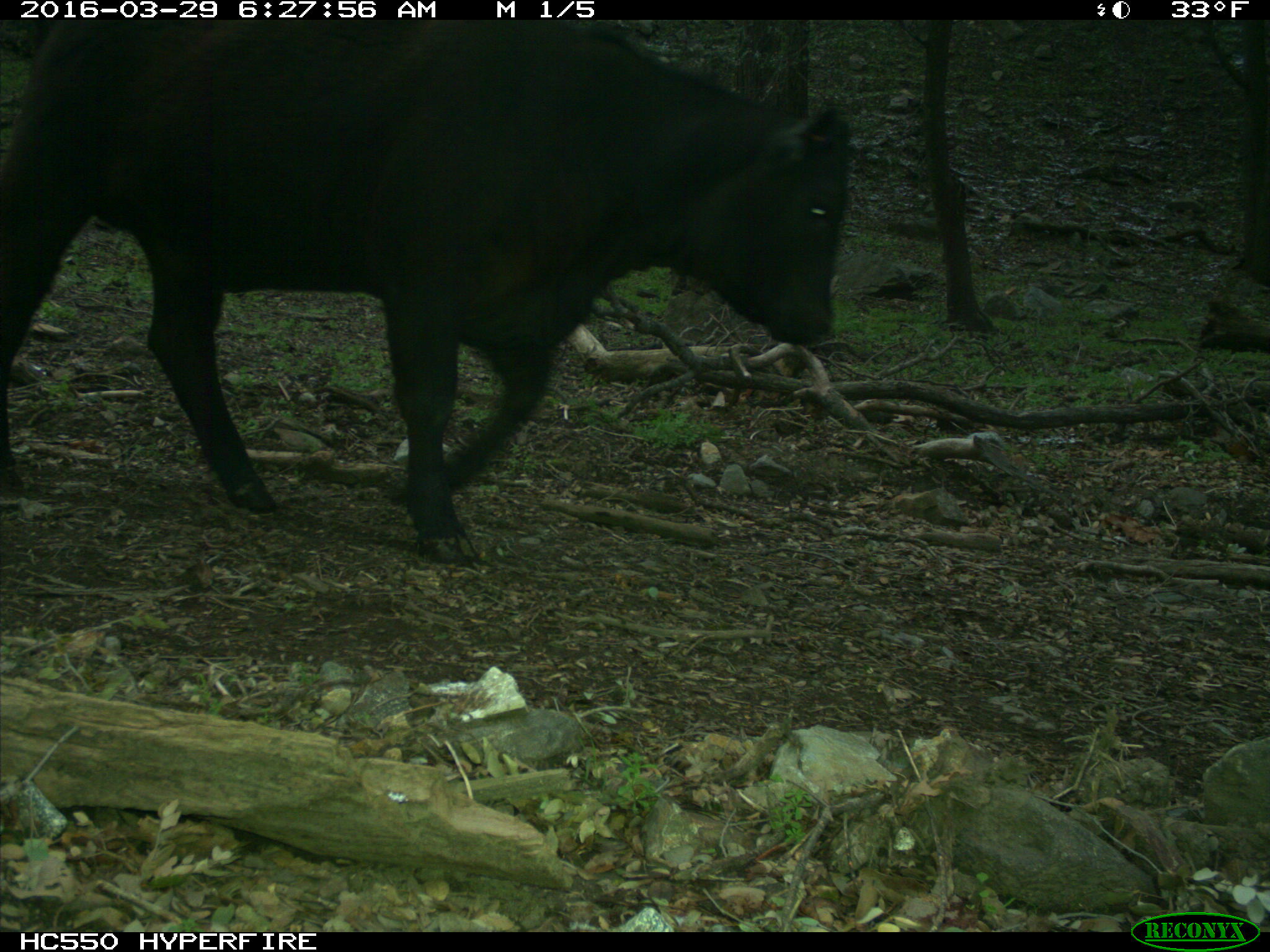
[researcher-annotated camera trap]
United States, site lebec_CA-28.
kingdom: Animalia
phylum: Chordata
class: Mammalia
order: Artiodactyla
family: Bovidae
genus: Bos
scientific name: Bos taurus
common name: domestic cow